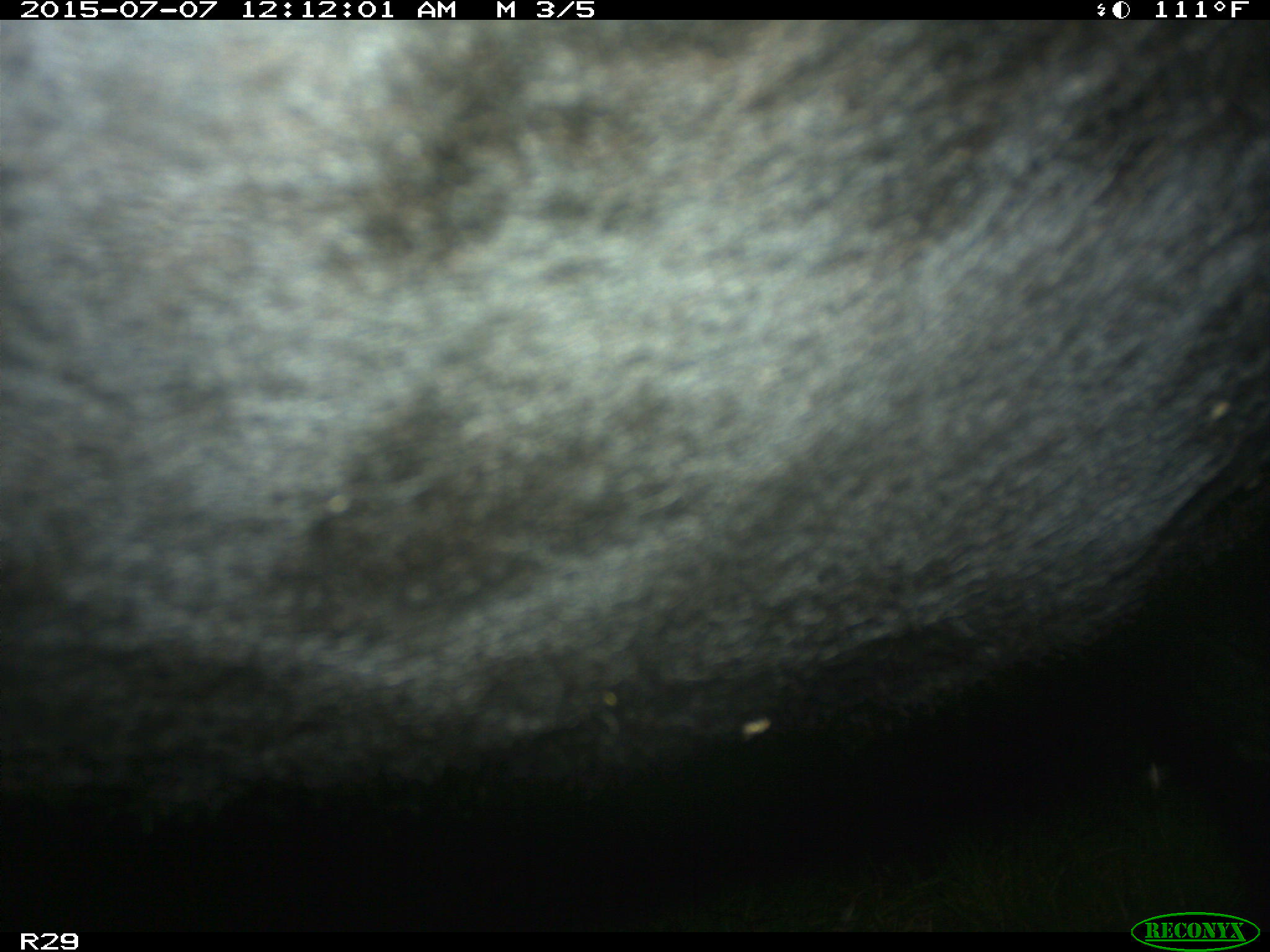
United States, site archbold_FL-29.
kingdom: Animalia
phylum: Chordata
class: Mammalia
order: Artiodactyla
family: Bovidae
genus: Bos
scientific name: Bos taurus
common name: domestic cow